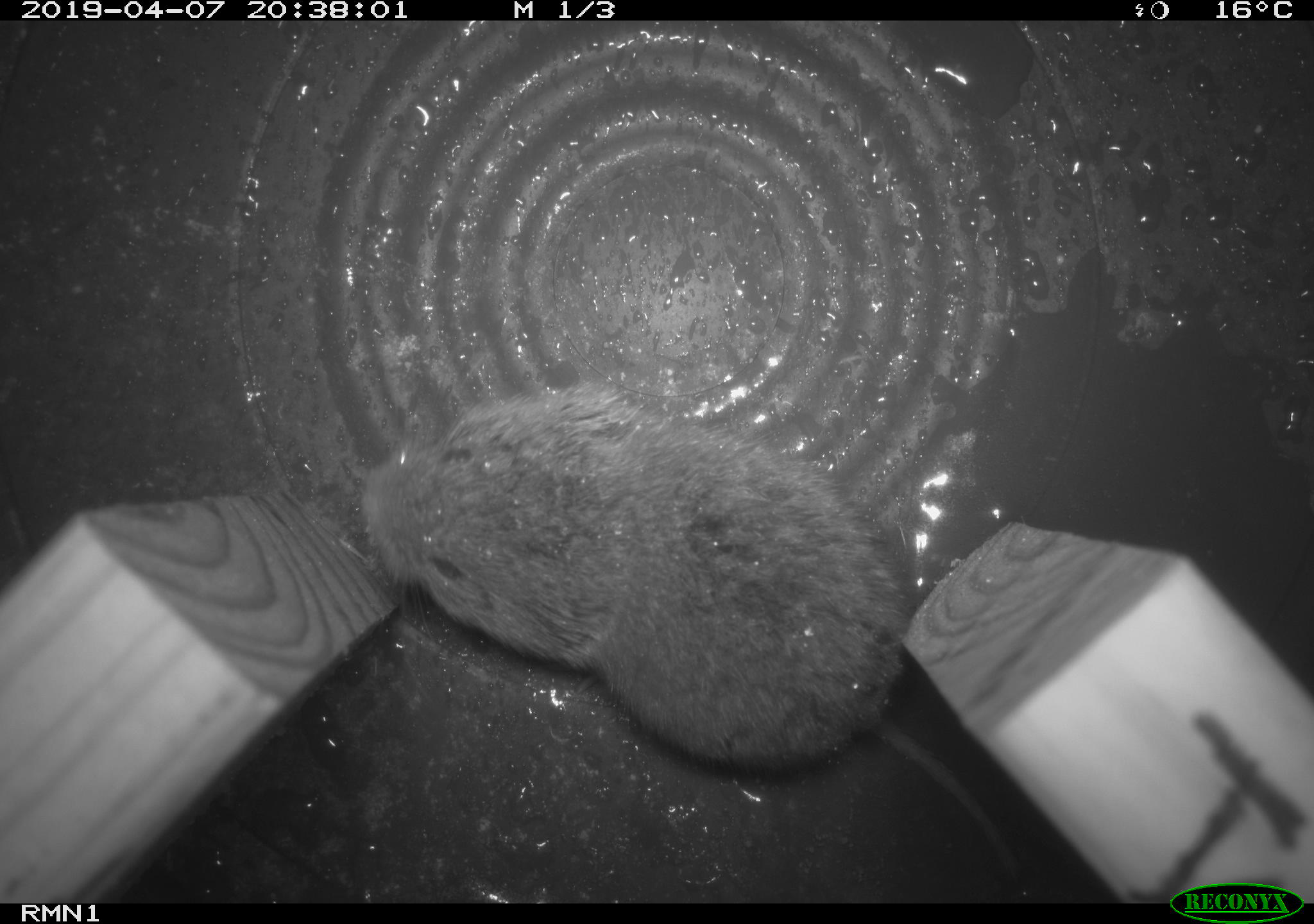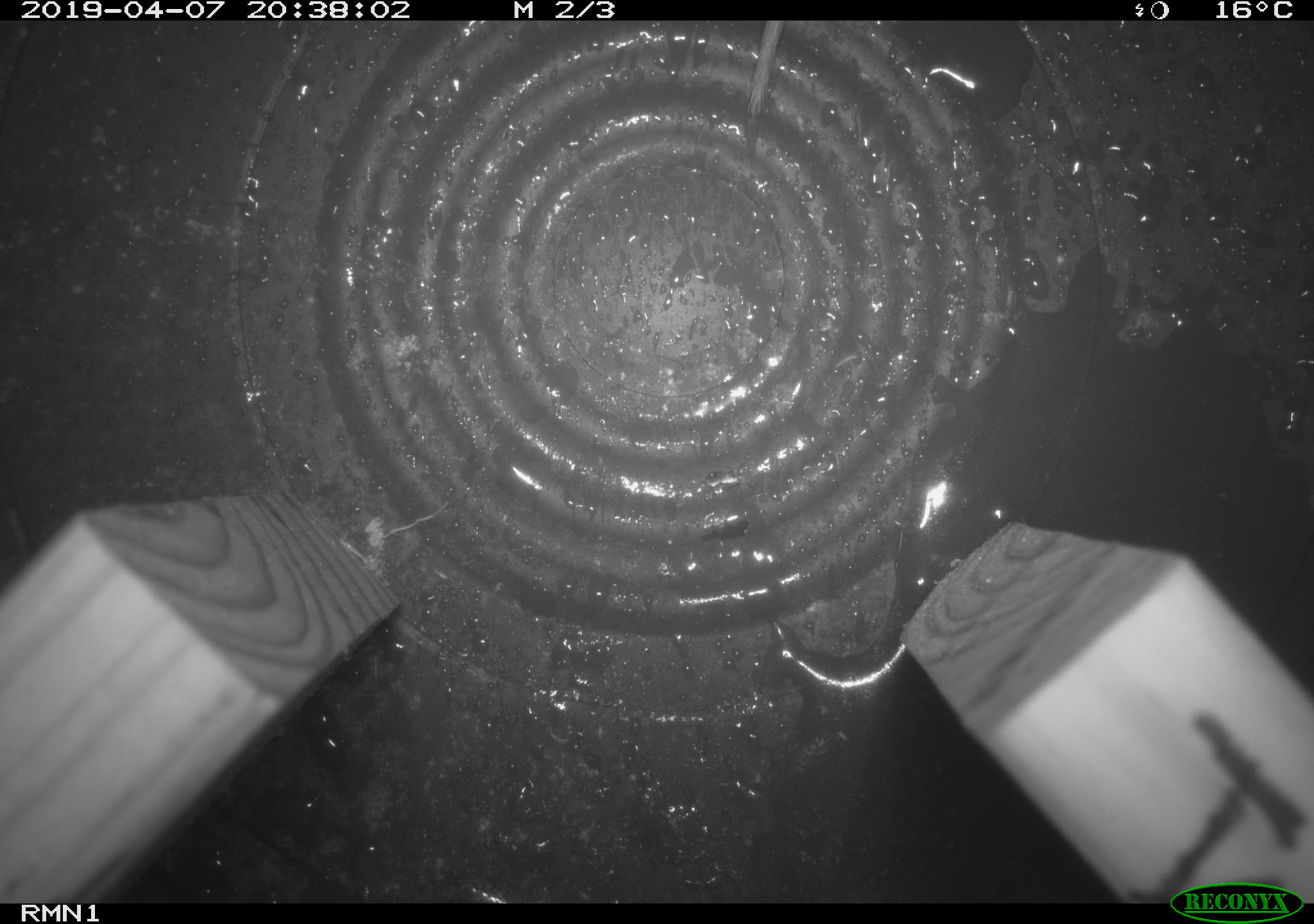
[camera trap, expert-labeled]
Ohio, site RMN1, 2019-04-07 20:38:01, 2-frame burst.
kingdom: Animalia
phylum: Chordata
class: Mammalia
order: Rodentia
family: Cricetidae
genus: Microtus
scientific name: Microtus pennsylvanicus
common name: meadow vole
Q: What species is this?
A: Meadow vole (Microtus pennsylvanicus).